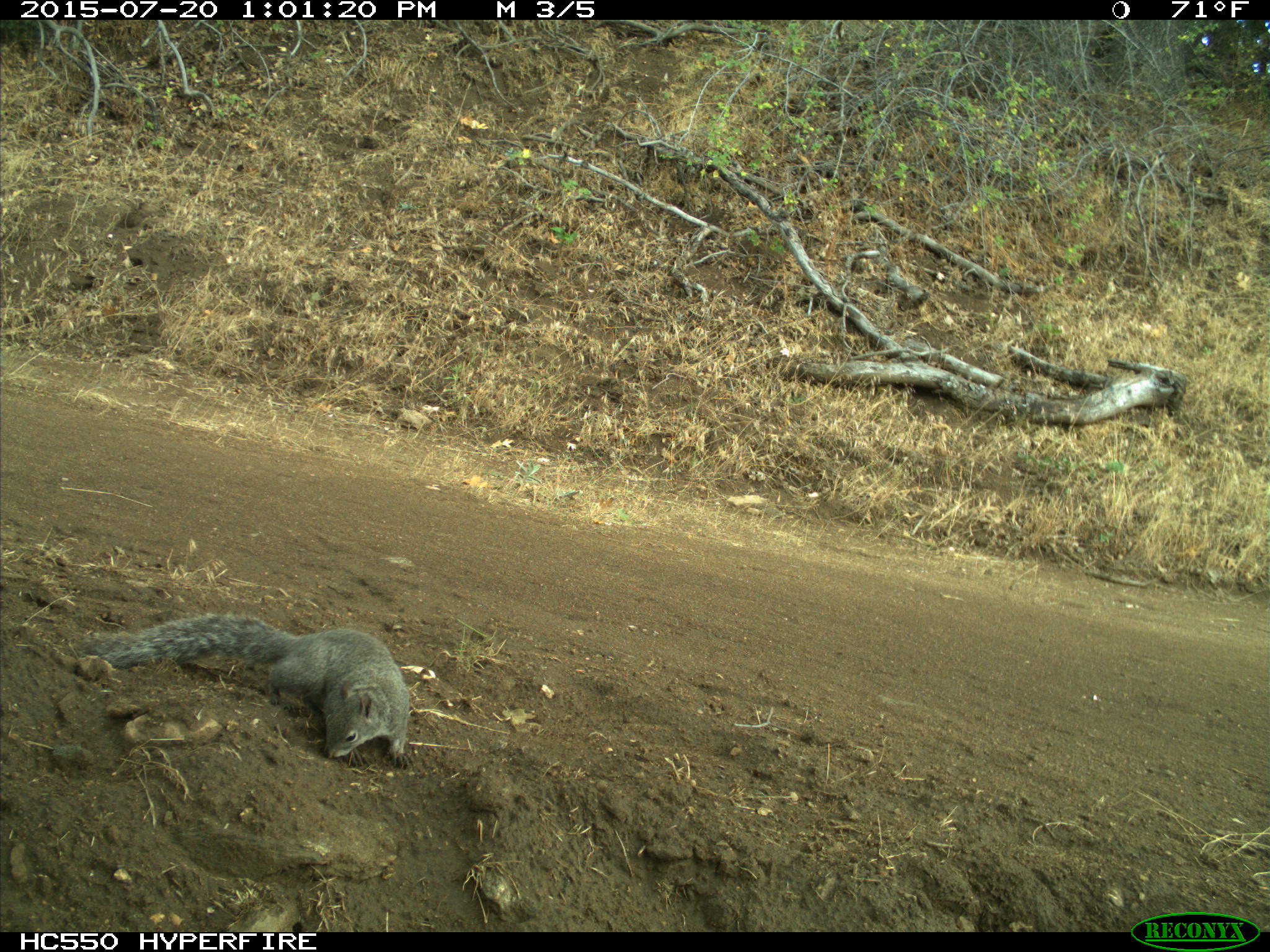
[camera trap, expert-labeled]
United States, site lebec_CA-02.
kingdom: Animalia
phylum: Chordata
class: Mammalia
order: Rodentia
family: Sciuridae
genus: Sciurus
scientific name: Sciurus carolinensis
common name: eastern gray squirrel